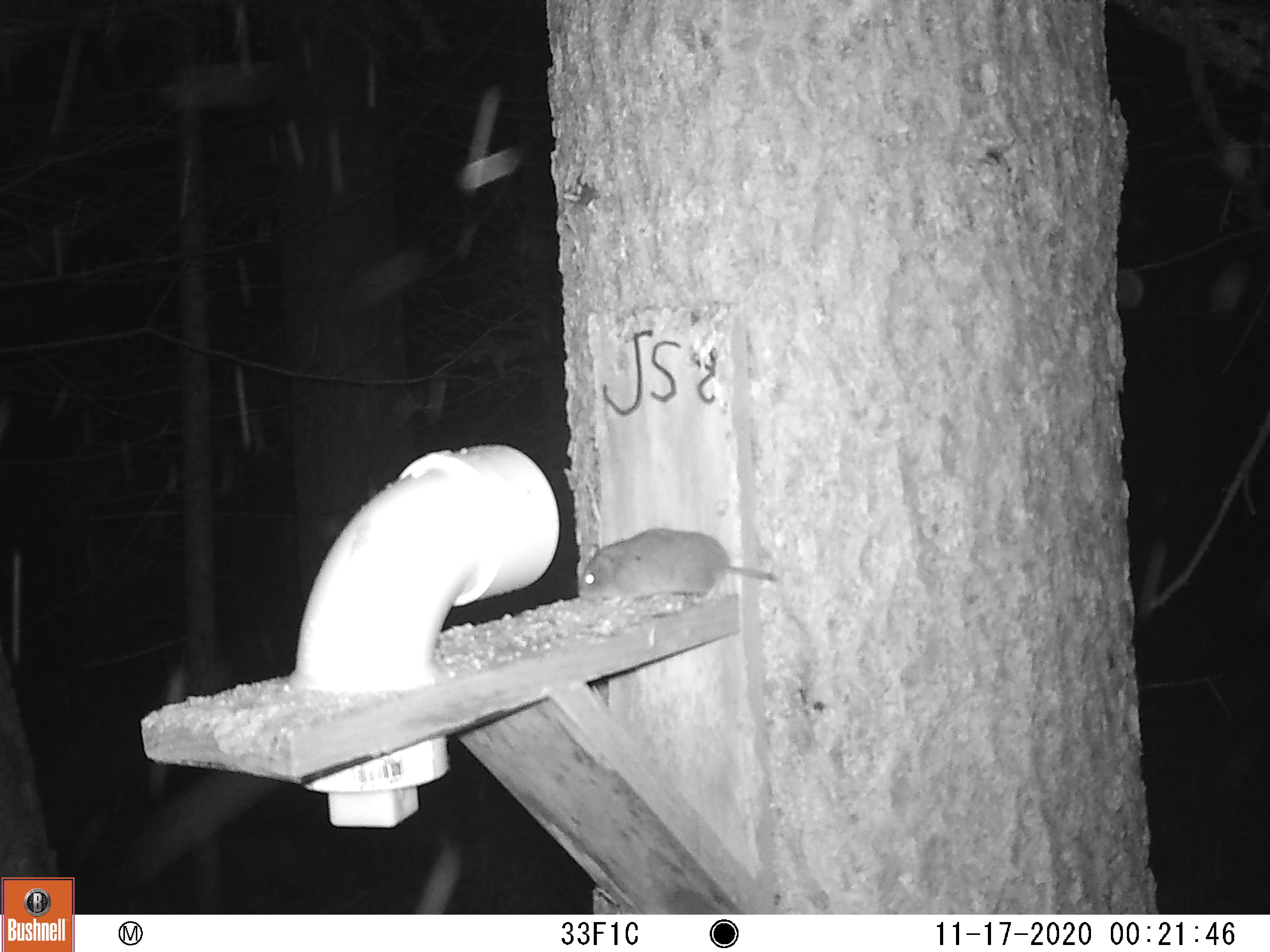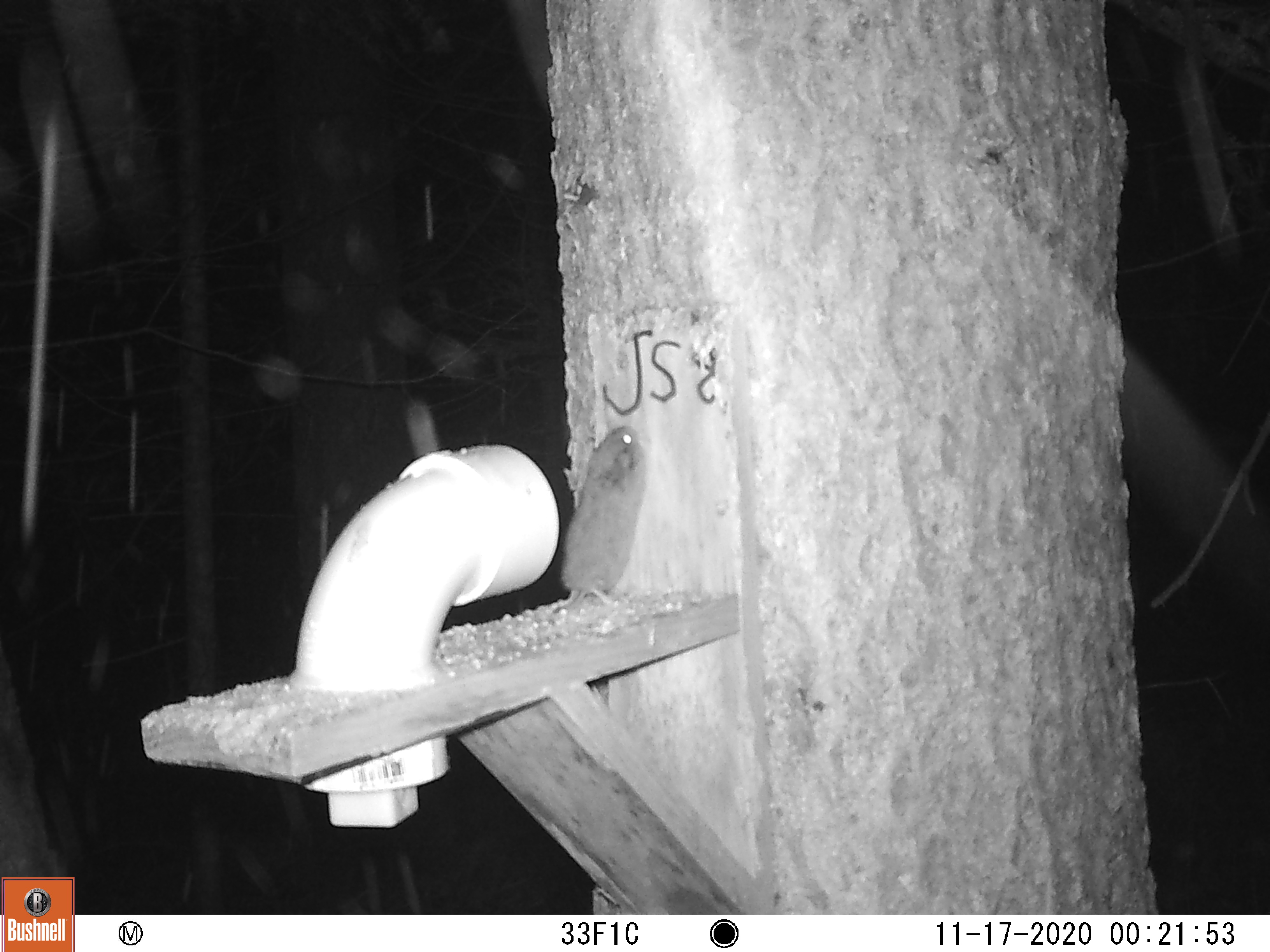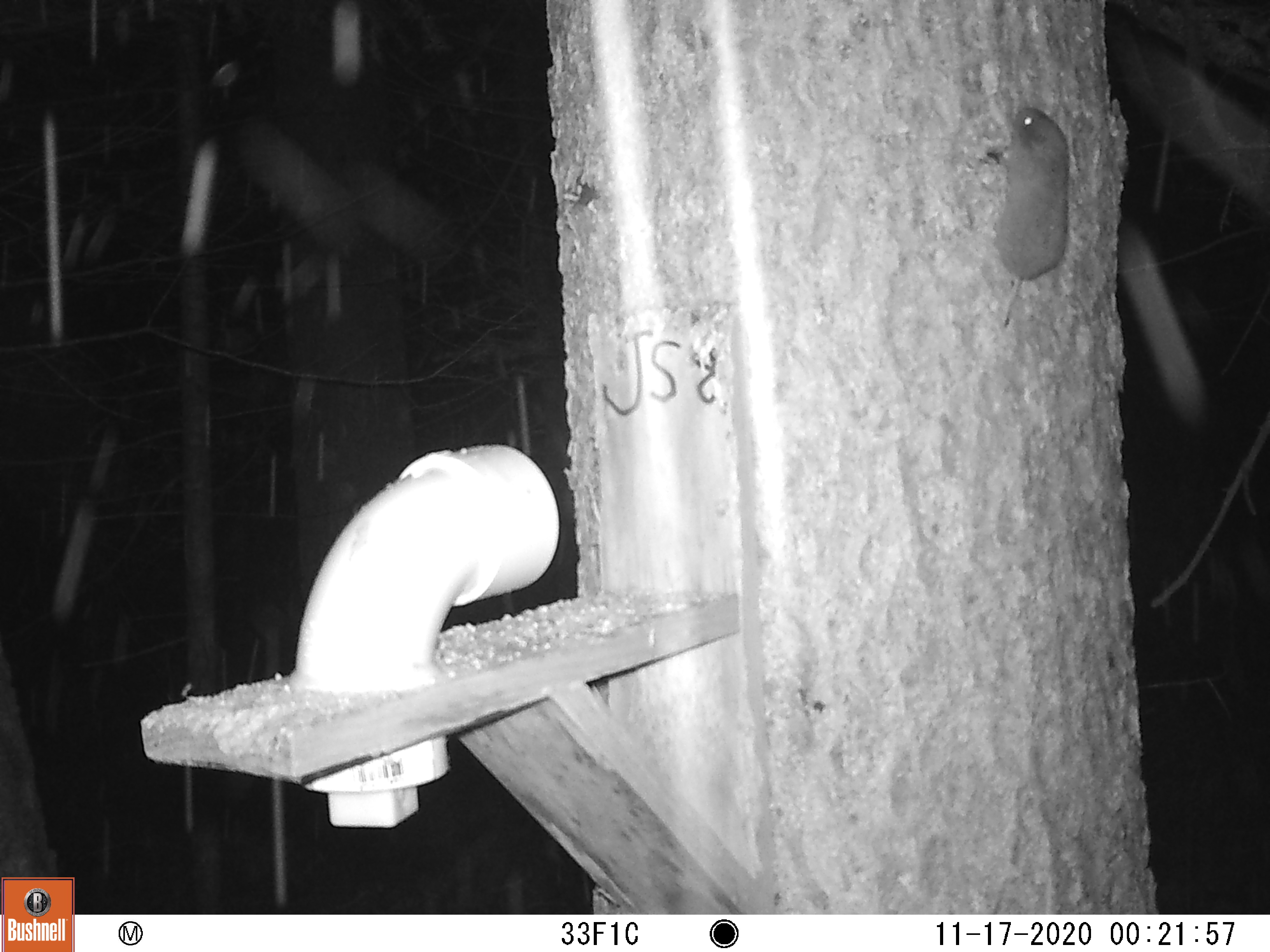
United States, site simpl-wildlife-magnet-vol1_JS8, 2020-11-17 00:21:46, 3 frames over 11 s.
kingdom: Animalia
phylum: Chordata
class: Mammalia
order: Rodentia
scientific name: Rodentia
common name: mouse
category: mouse sp.